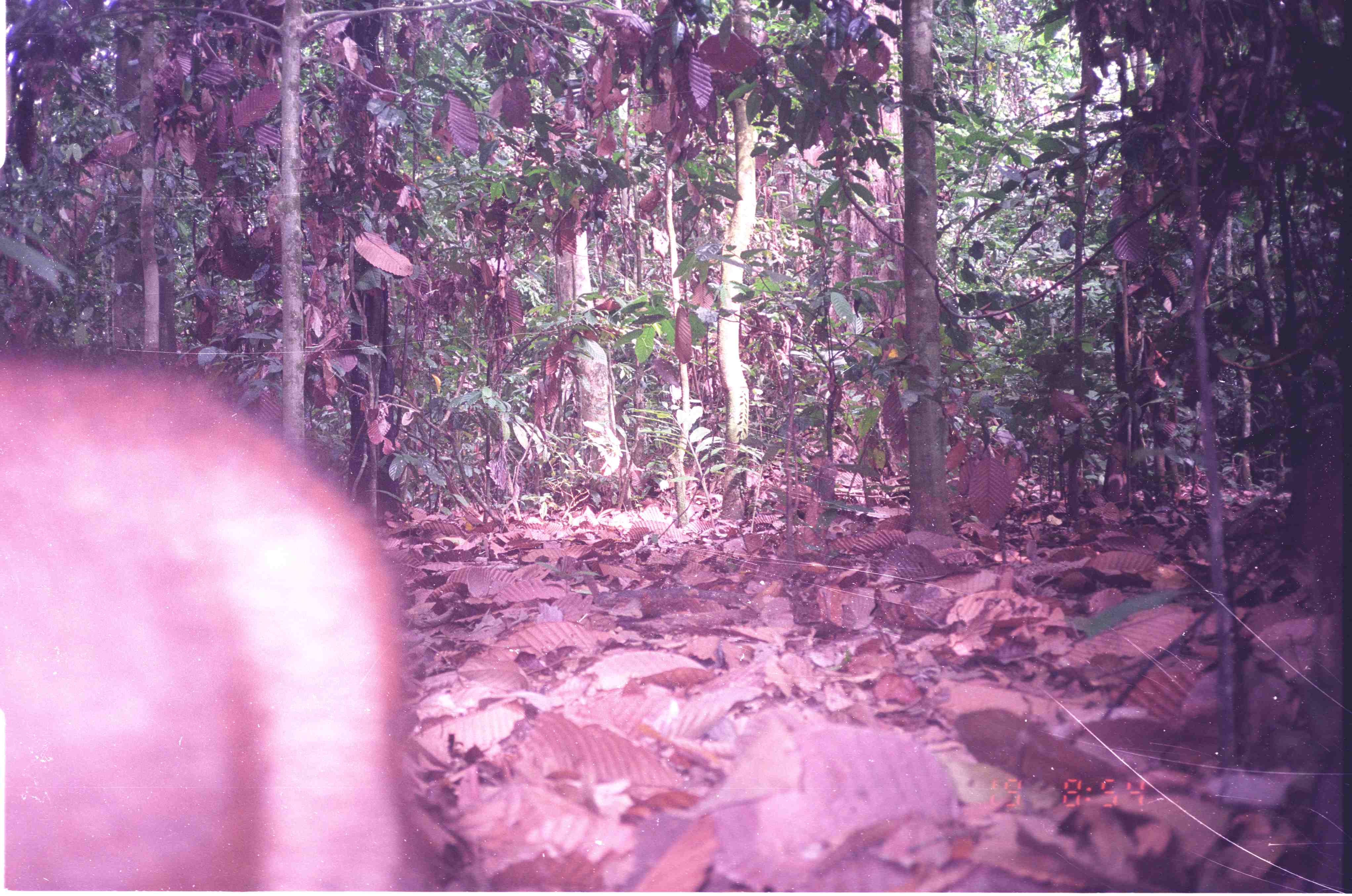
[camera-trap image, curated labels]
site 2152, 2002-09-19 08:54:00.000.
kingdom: Animalia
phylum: Chordata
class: Mammalia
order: Artiodactyla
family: Cervidae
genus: Muntiacus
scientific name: Muntiacus muntjak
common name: southern red muntjac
Muntiacus muntjak (southern red muntjac), count 1.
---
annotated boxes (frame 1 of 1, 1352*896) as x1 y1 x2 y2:
muntiacus muntjak: 1 345 410 890